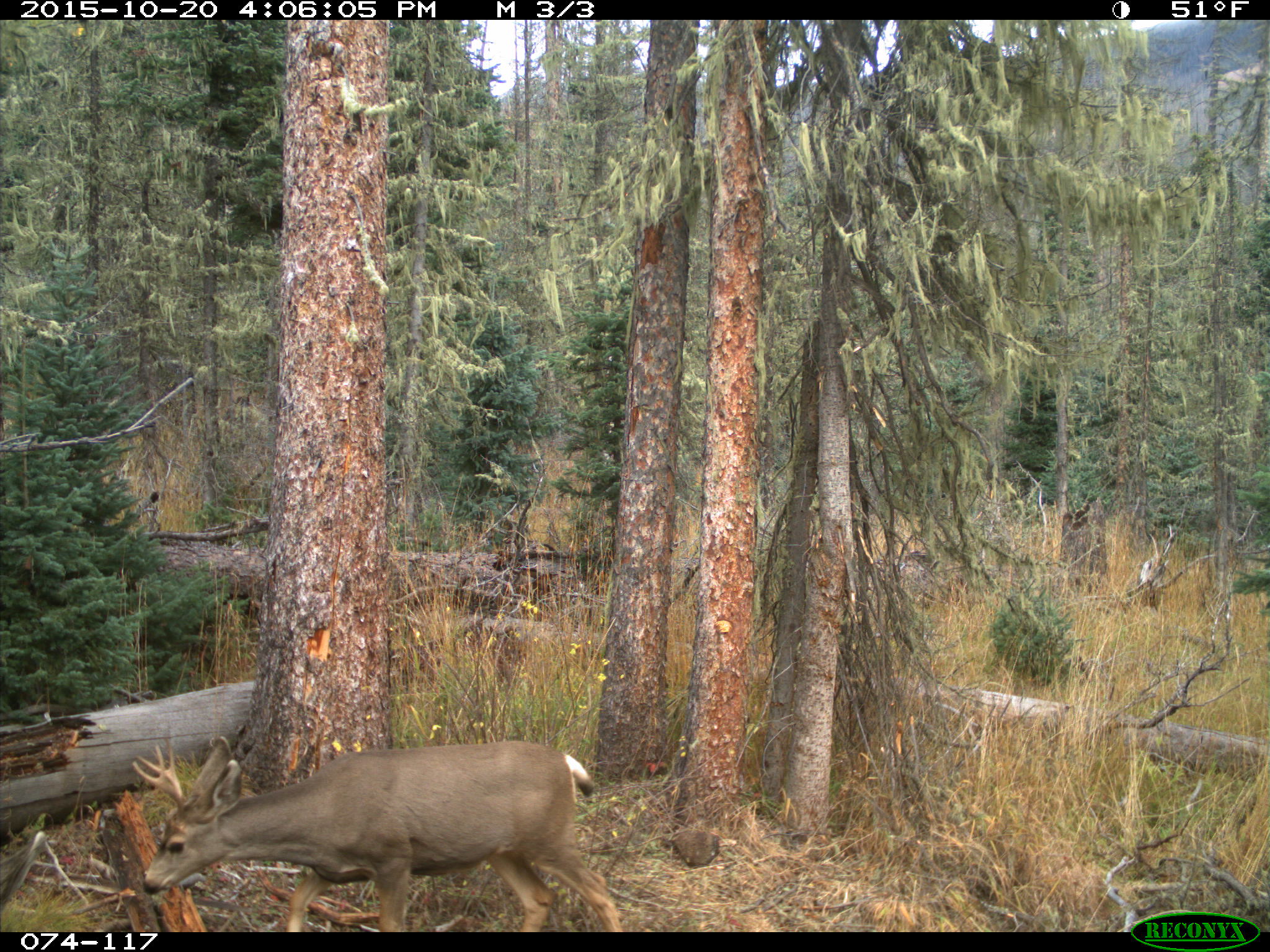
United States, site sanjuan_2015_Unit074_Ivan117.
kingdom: Animalia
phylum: Chordata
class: Mammalia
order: Artiodactyla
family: Cervidae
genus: Odocoileus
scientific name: Odocoileus hemionus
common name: mule deer